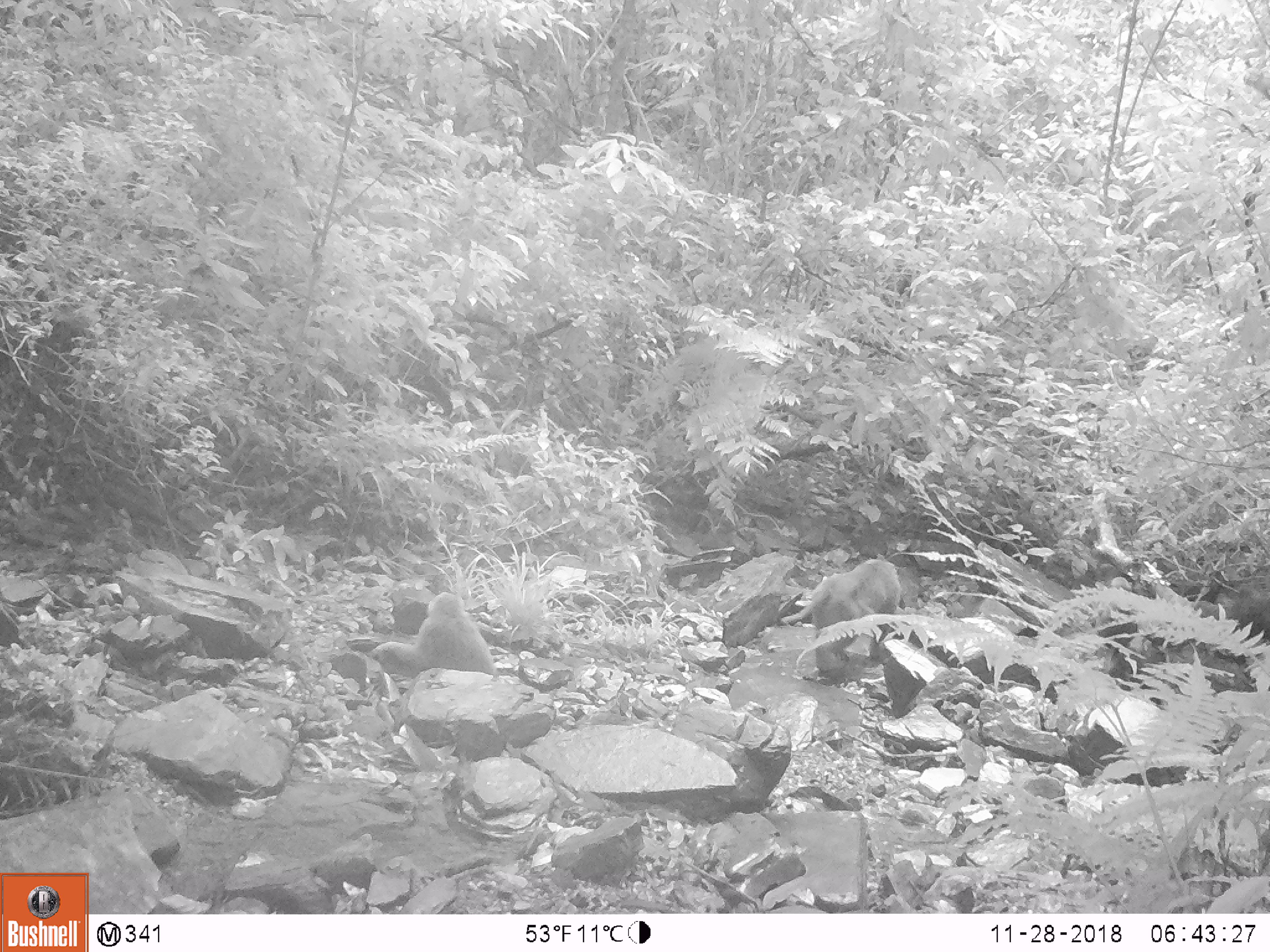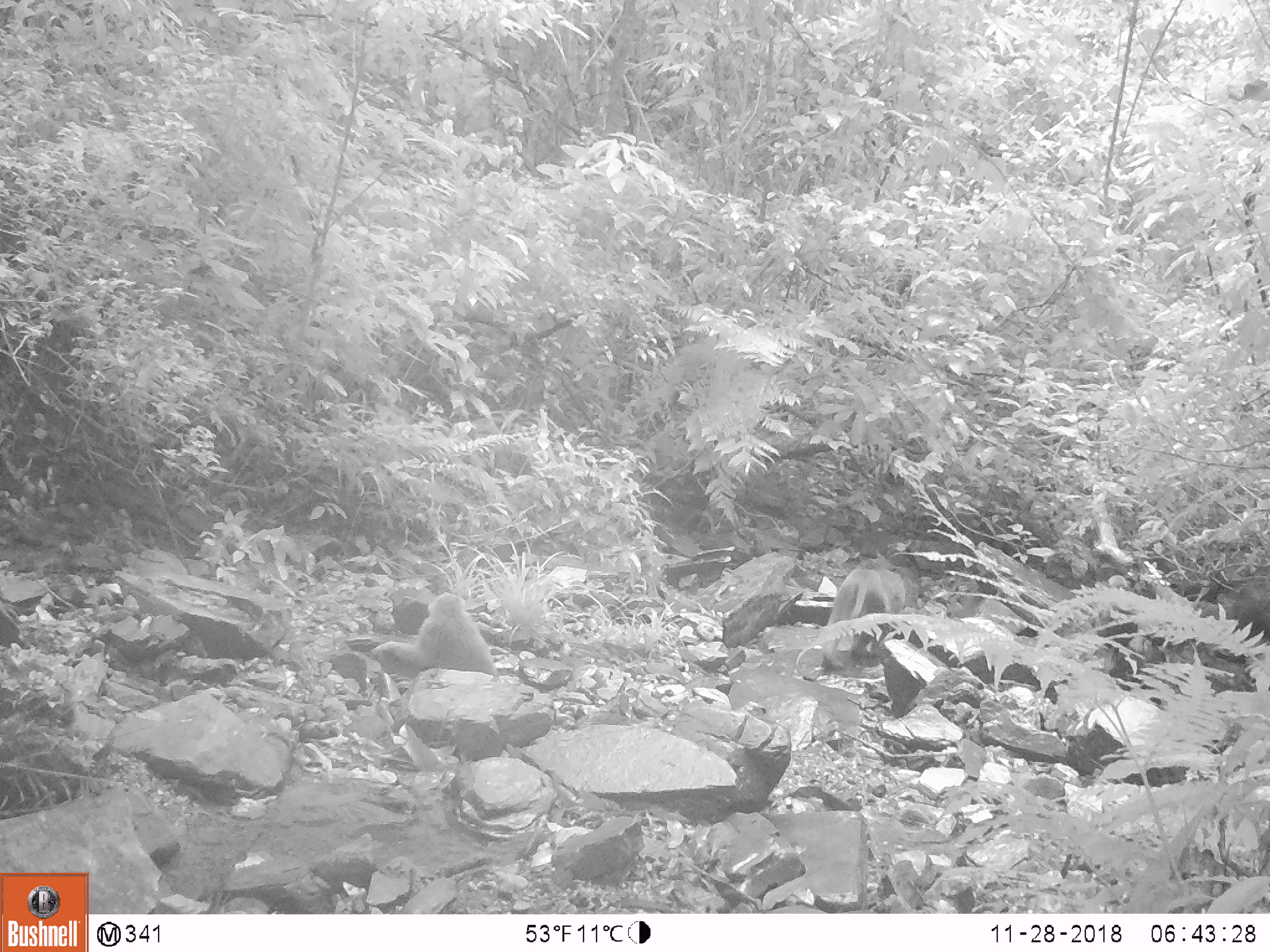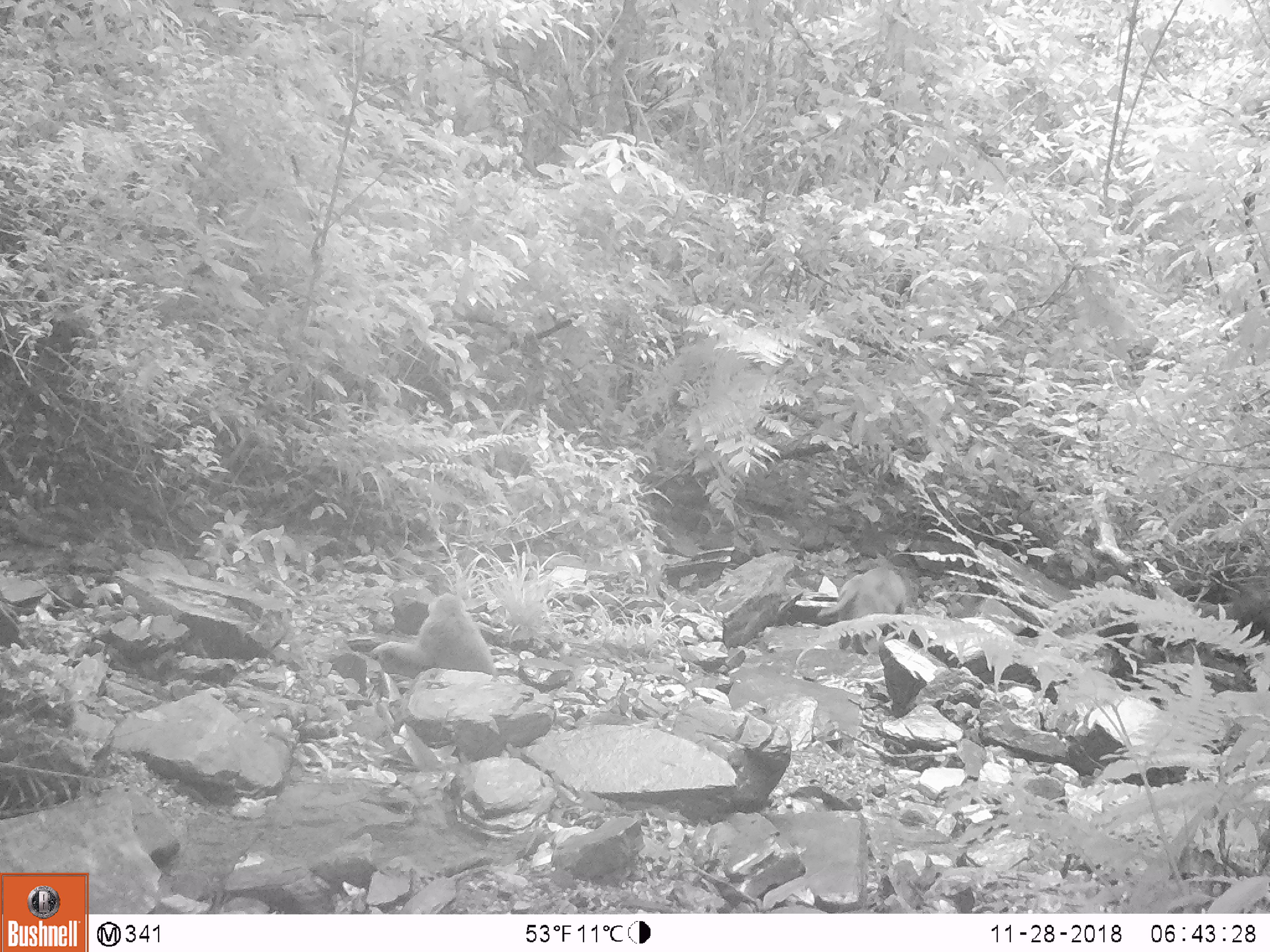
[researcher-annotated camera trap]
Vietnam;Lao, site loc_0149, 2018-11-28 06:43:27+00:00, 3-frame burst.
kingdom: Animalia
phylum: Chordata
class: Mammalia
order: Primates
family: Cercopithecidae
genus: Macaca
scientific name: Macaca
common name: macaques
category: assam or rhesus macaque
Assam or rhesus macaque (macaques) (Macaca). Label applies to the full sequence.